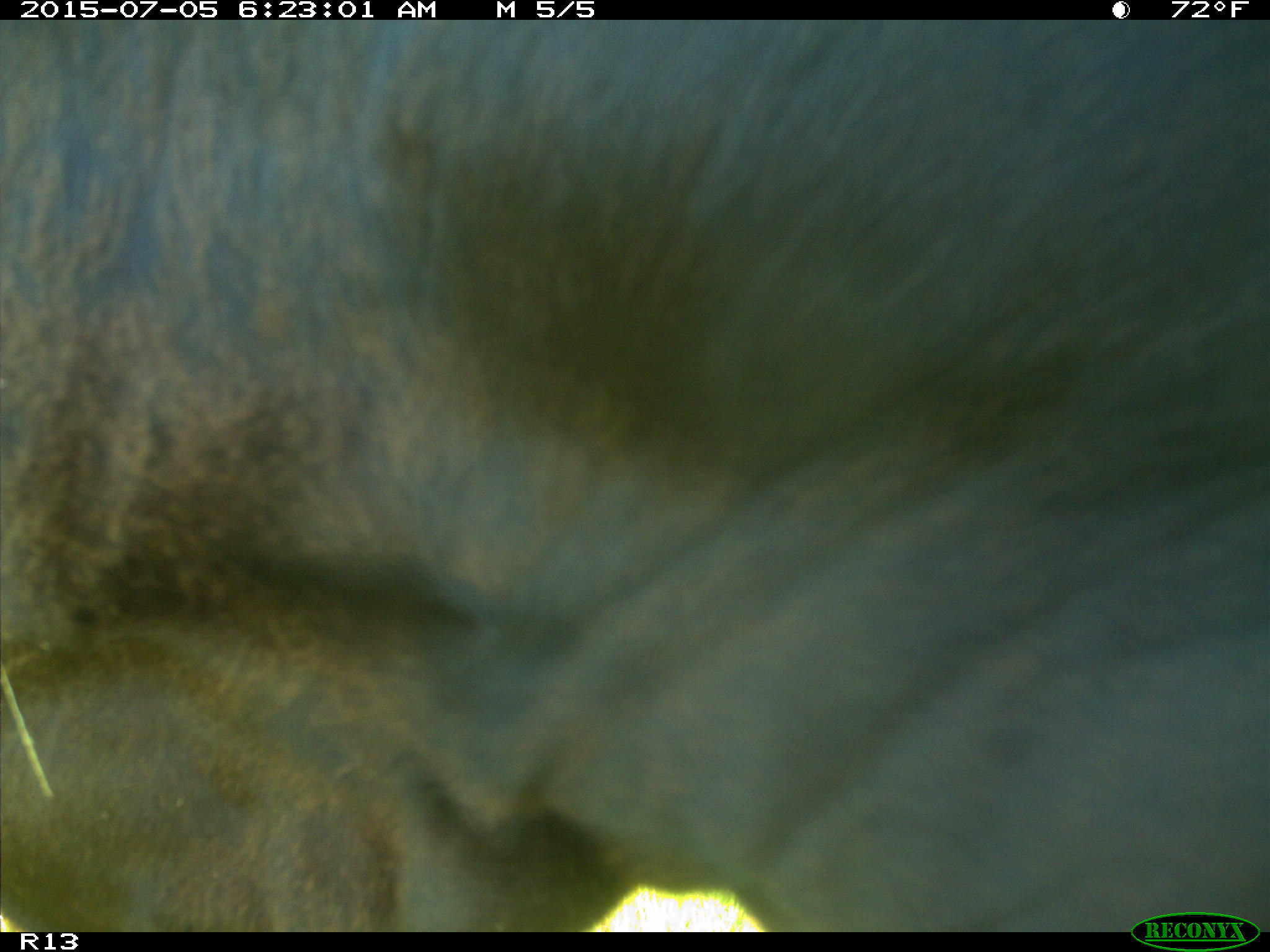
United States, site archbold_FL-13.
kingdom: Animalia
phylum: Chordata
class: Mammalia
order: Artiodactyla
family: Bovidae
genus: Bos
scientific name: Bos taurus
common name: domestic cow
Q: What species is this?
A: Bos taurus (domestic cow).